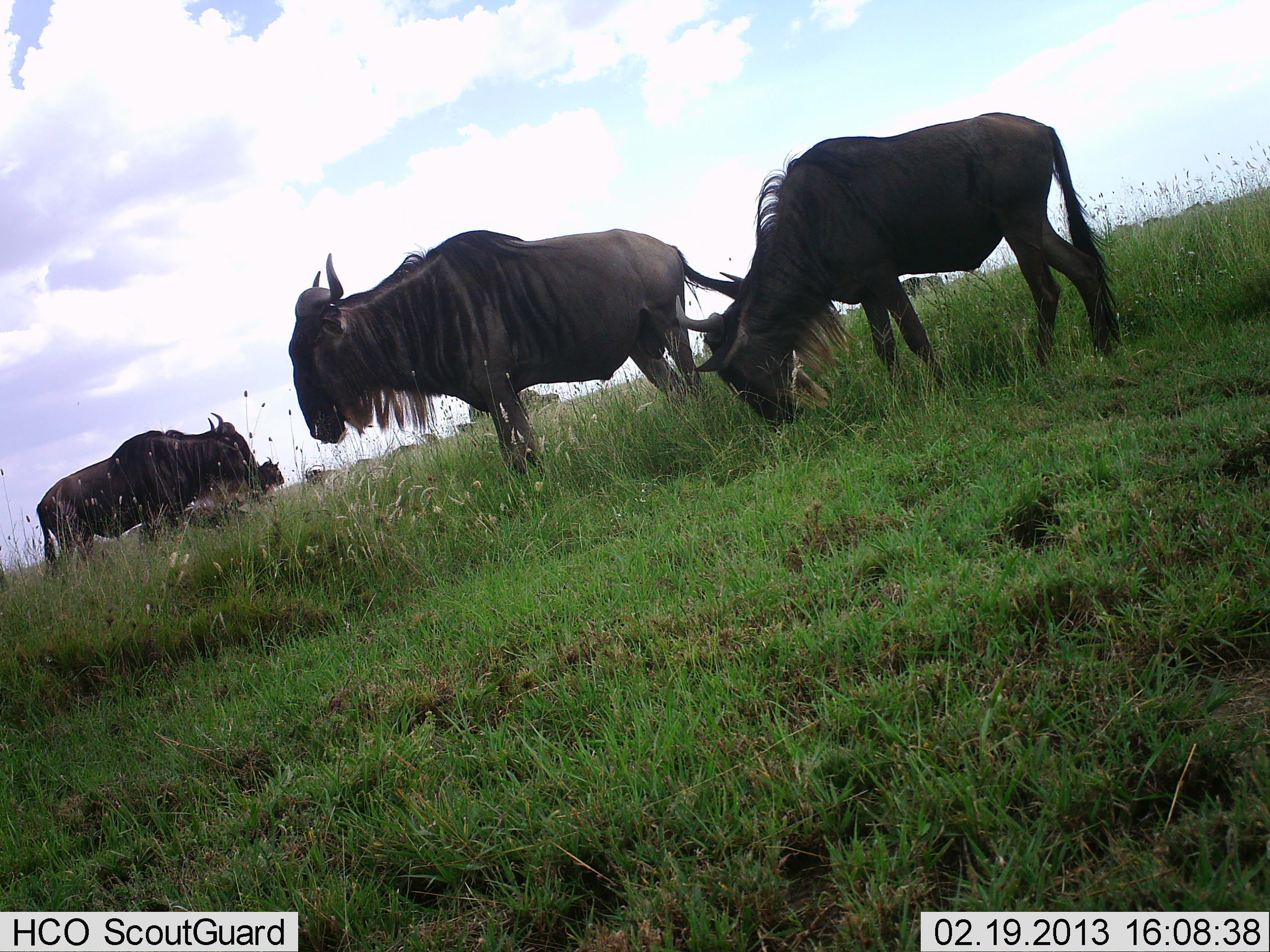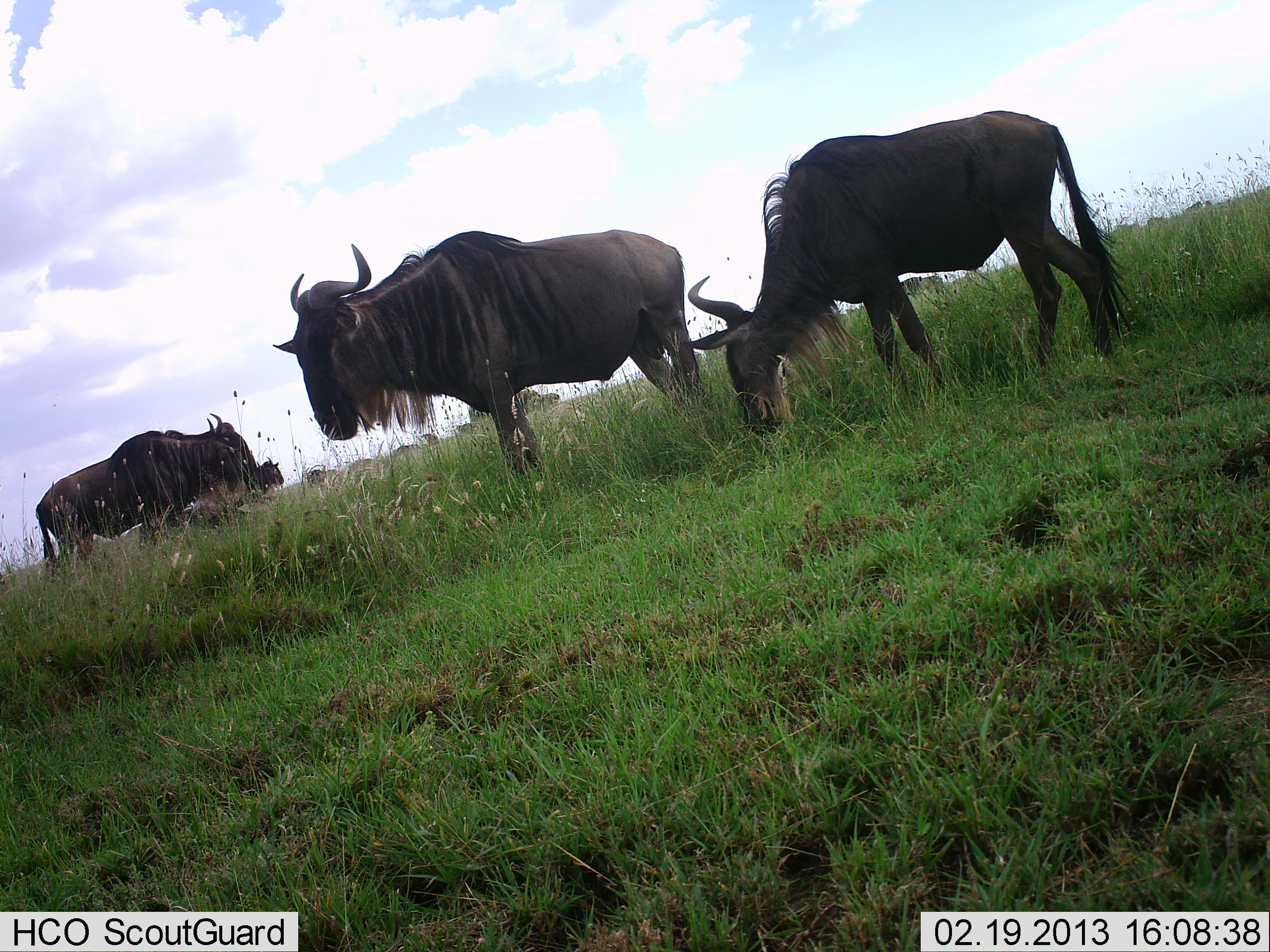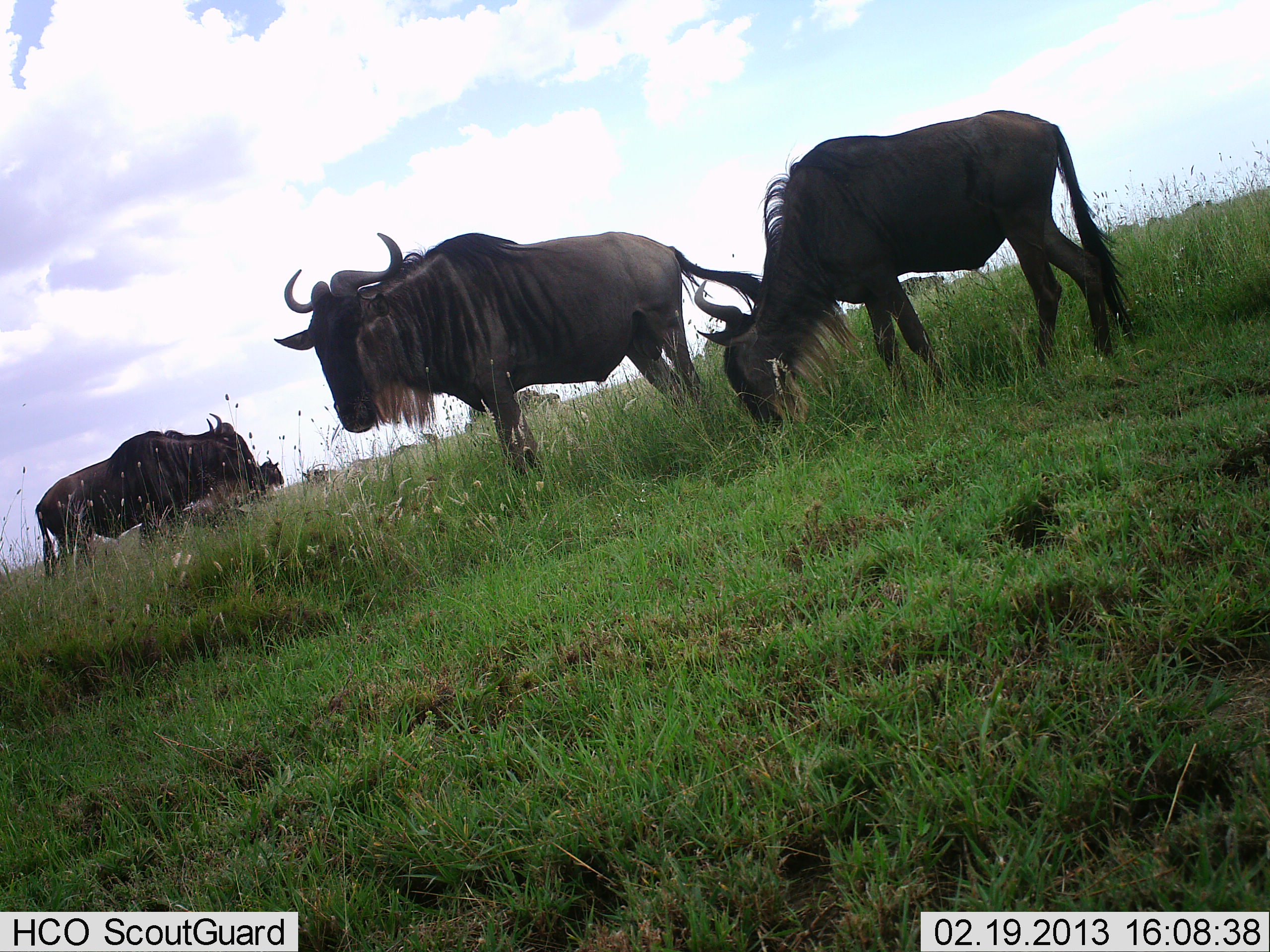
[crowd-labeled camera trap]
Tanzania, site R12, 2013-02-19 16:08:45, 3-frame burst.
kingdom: Animalia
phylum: Chordata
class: Mammalia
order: Artiodactyla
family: Bovidae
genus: Connochaetes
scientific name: Connochaetes taurinus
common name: blue wildebeest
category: wildebeest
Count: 4.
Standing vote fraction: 73%.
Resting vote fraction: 3%.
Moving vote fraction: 10%.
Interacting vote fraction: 3%.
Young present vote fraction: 3%.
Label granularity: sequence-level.